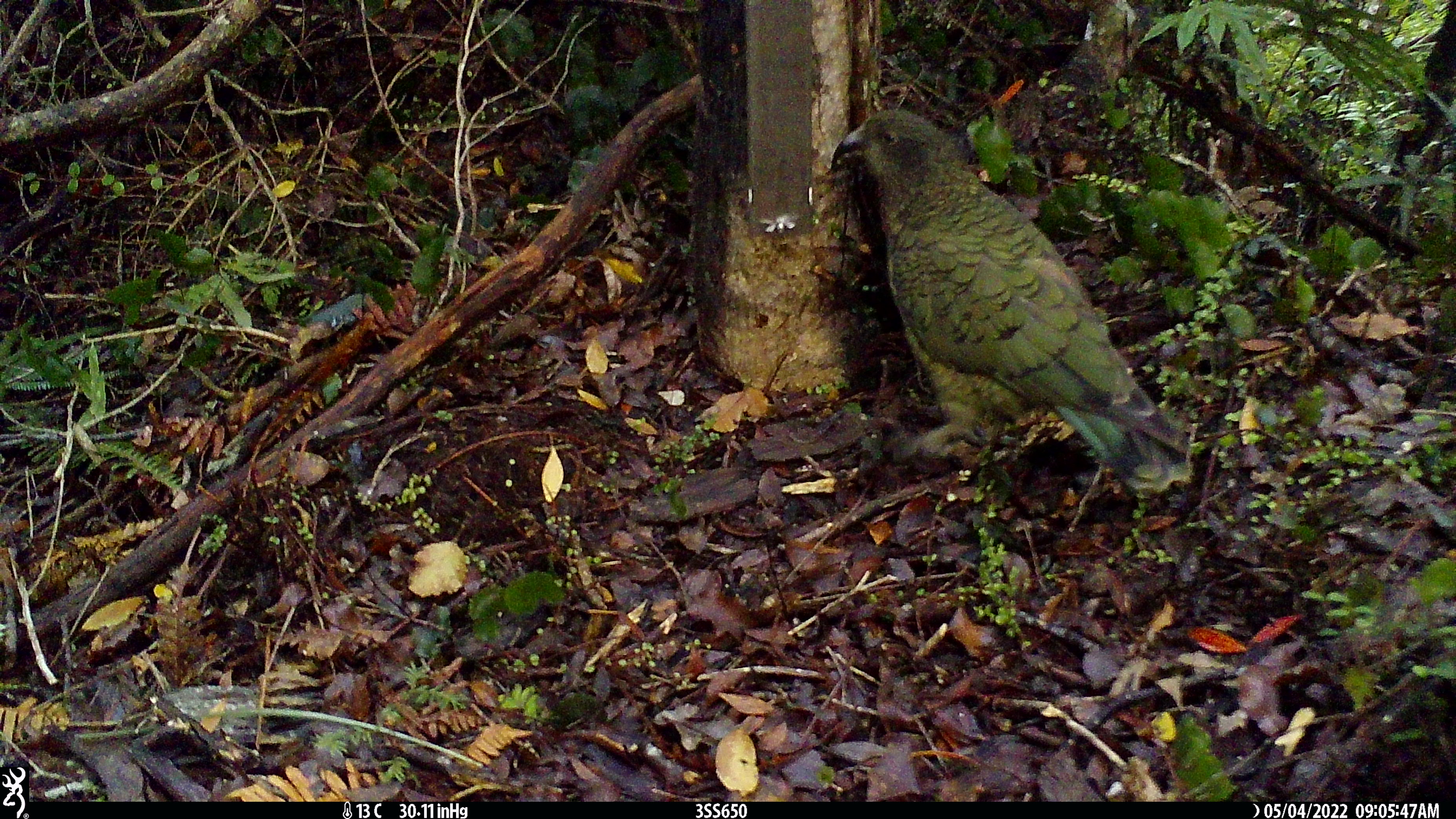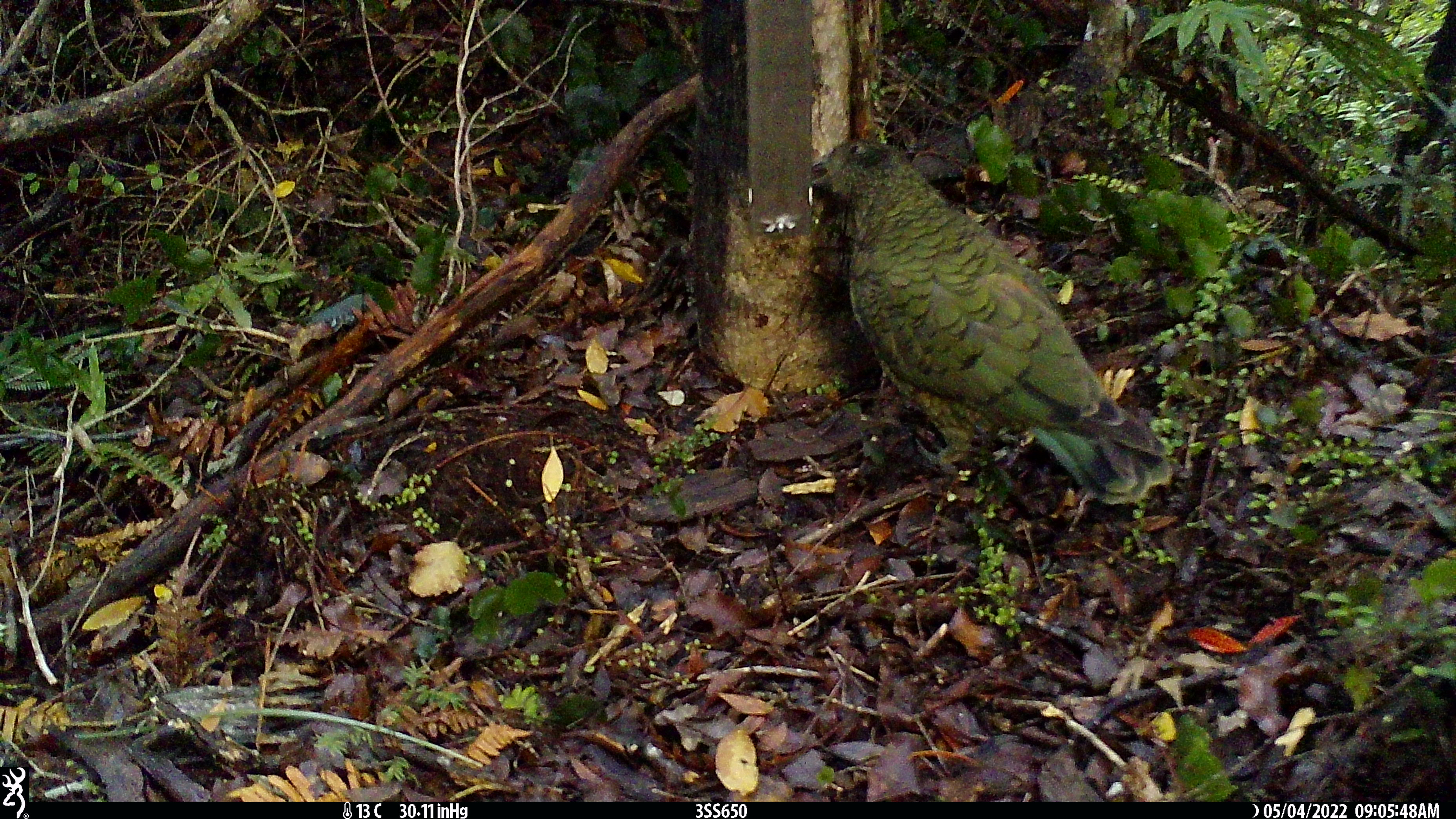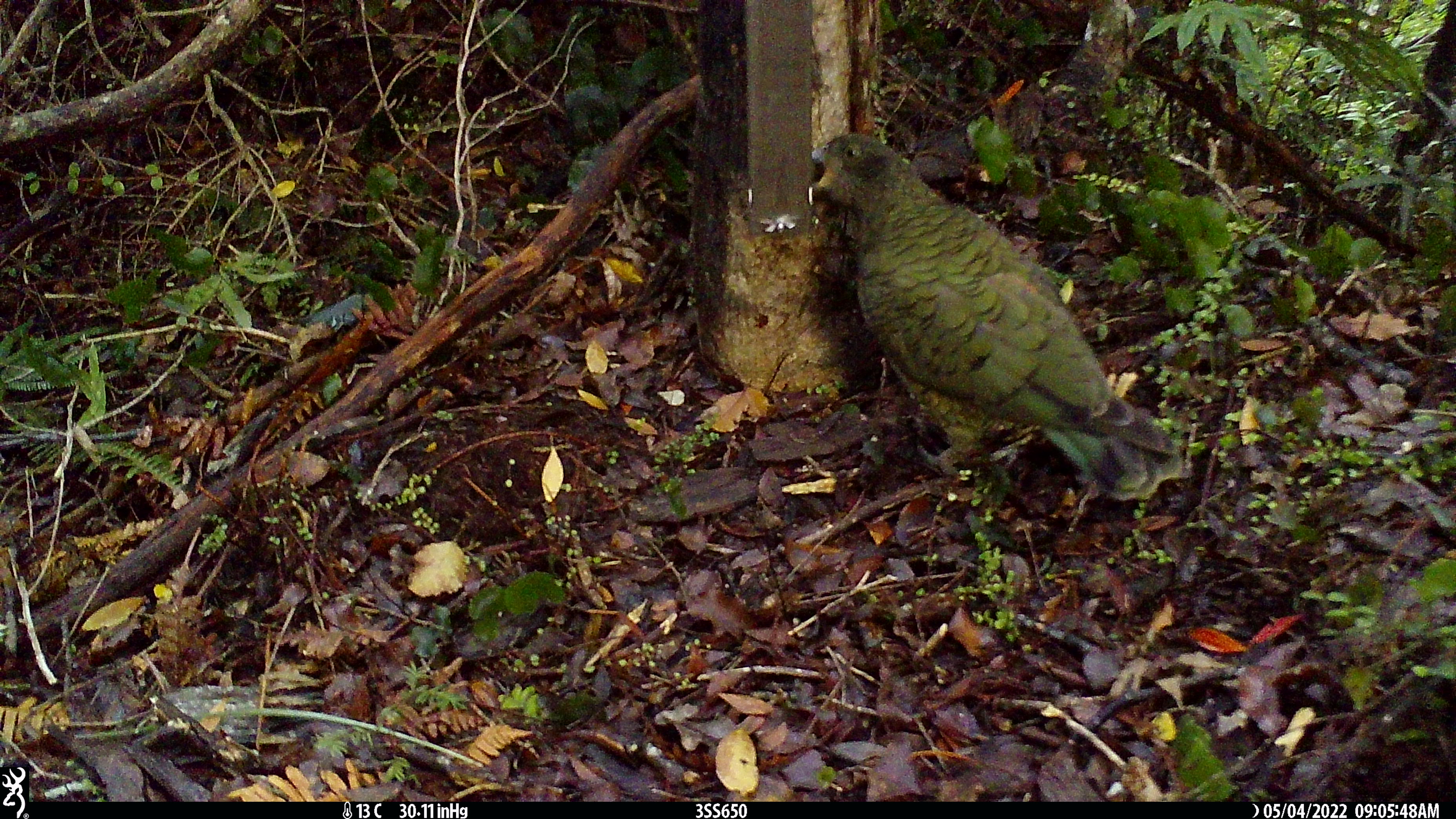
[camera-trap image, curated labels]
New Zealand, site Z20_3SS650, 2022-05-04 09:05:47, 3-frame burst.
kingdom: Animalia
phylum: Chordata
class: Aves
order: Psittaciformes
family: Strigopidae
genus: Nestor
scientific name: Nestor notabilis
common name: kea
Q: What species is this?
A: Kea (Nestor notabilis).